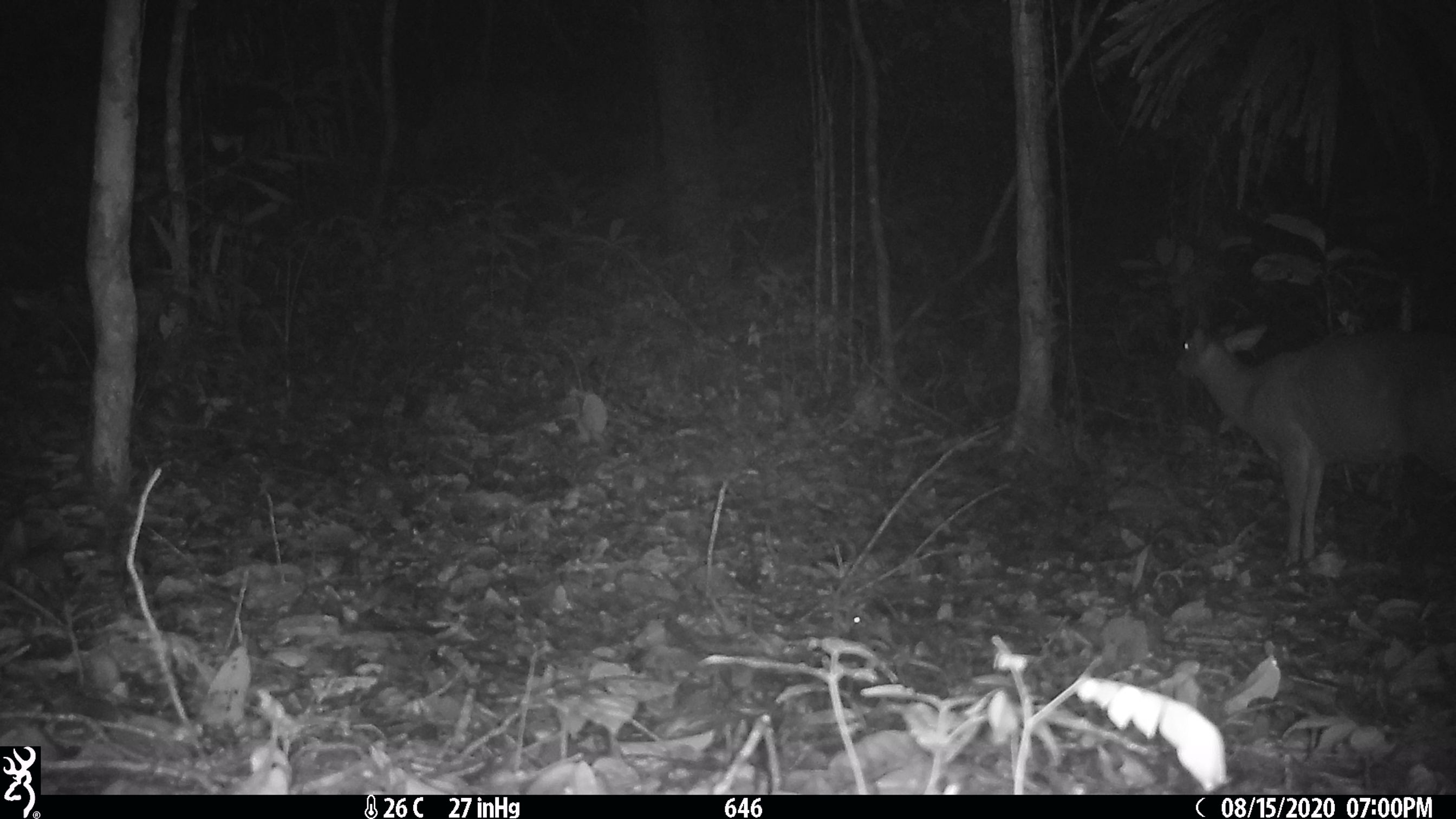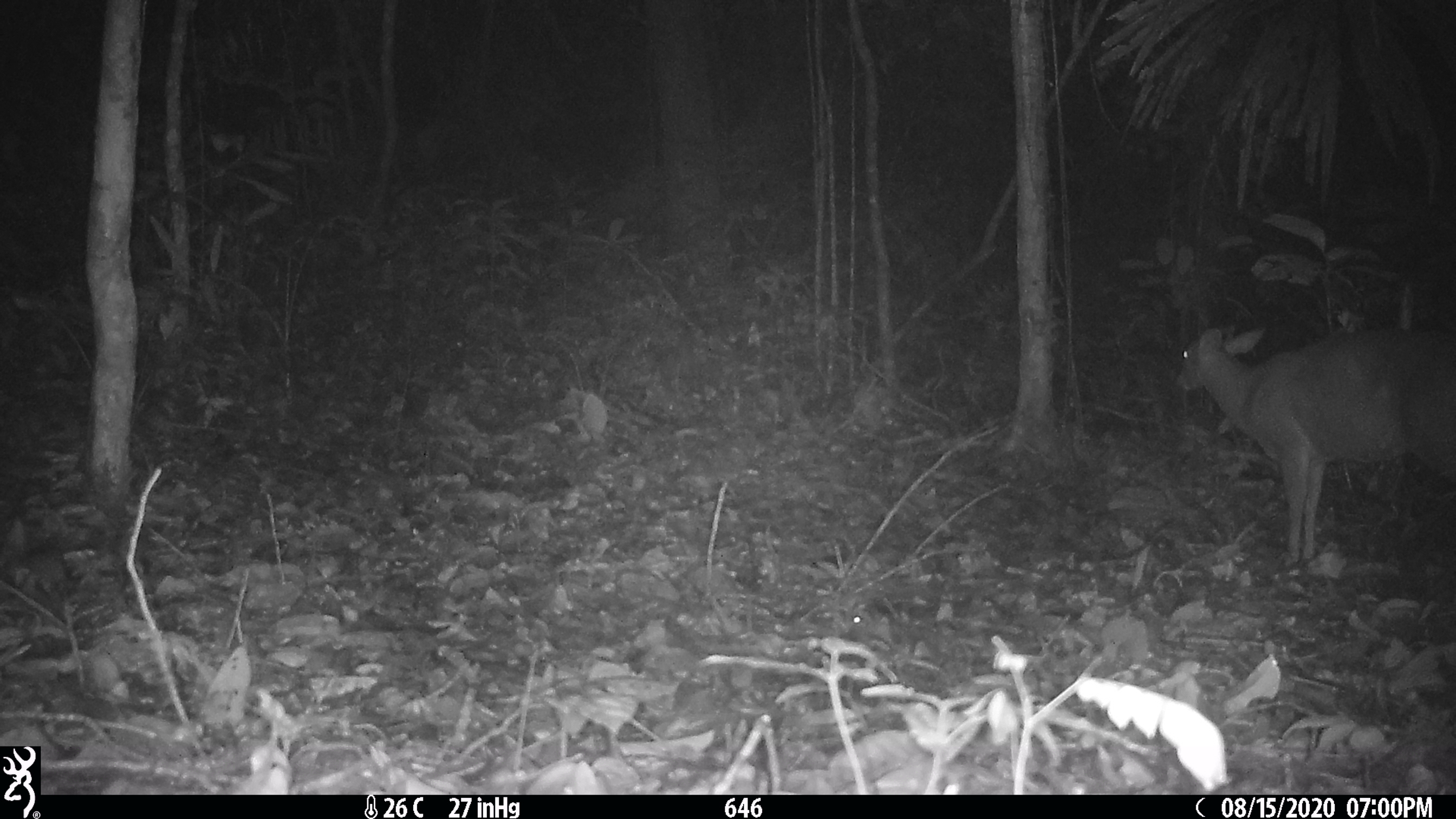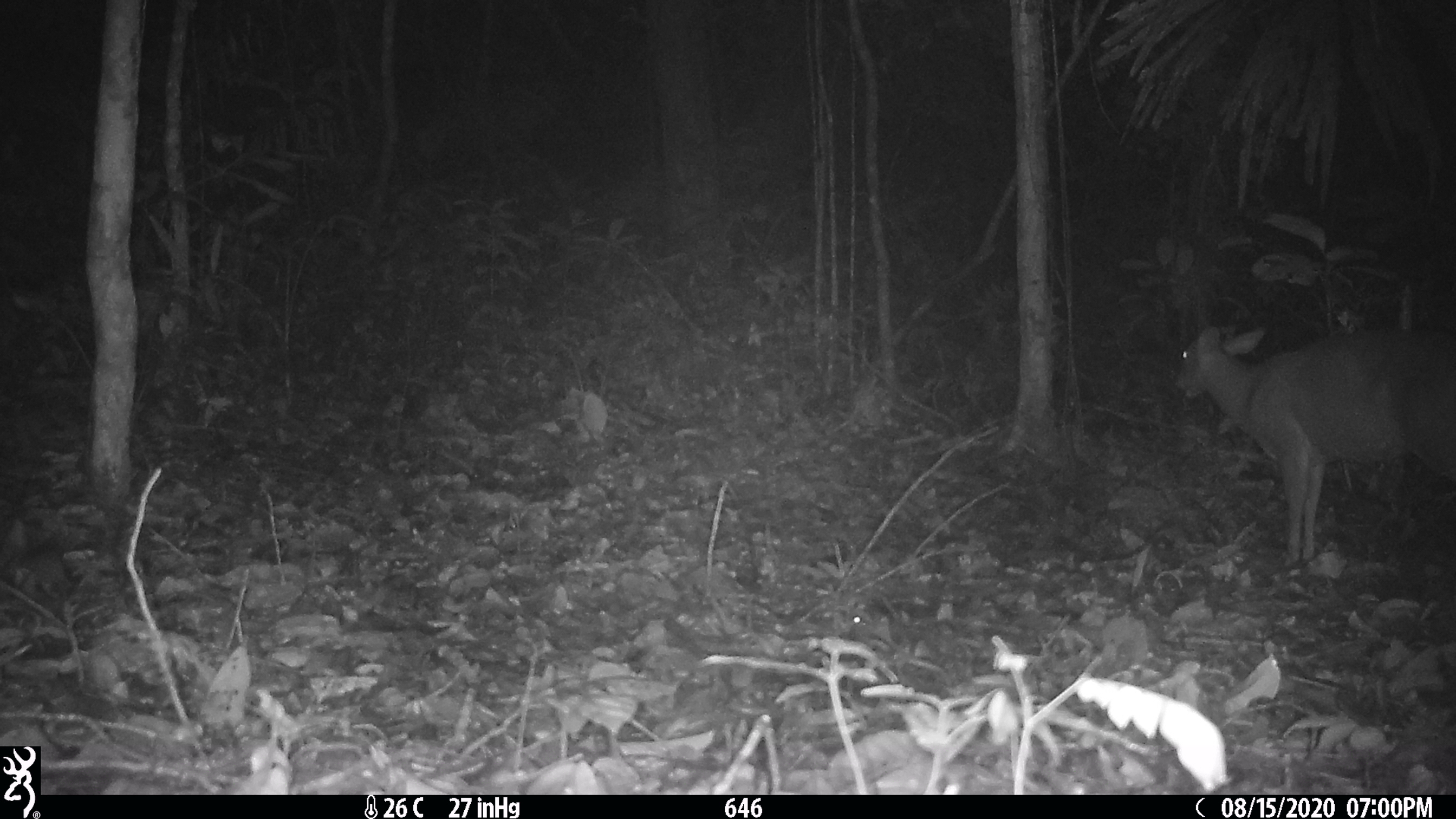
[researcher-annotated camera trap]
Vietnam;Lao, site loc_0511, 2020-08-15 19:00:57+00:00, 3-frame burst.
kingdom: Animalia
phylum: Chordata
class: Mammalia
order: Artiodactyla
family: Cervidae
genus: Muntiacus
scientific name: Muntiacus vuquangensis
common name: large-antlered muntjac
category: large antlered muntjac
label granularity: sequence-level